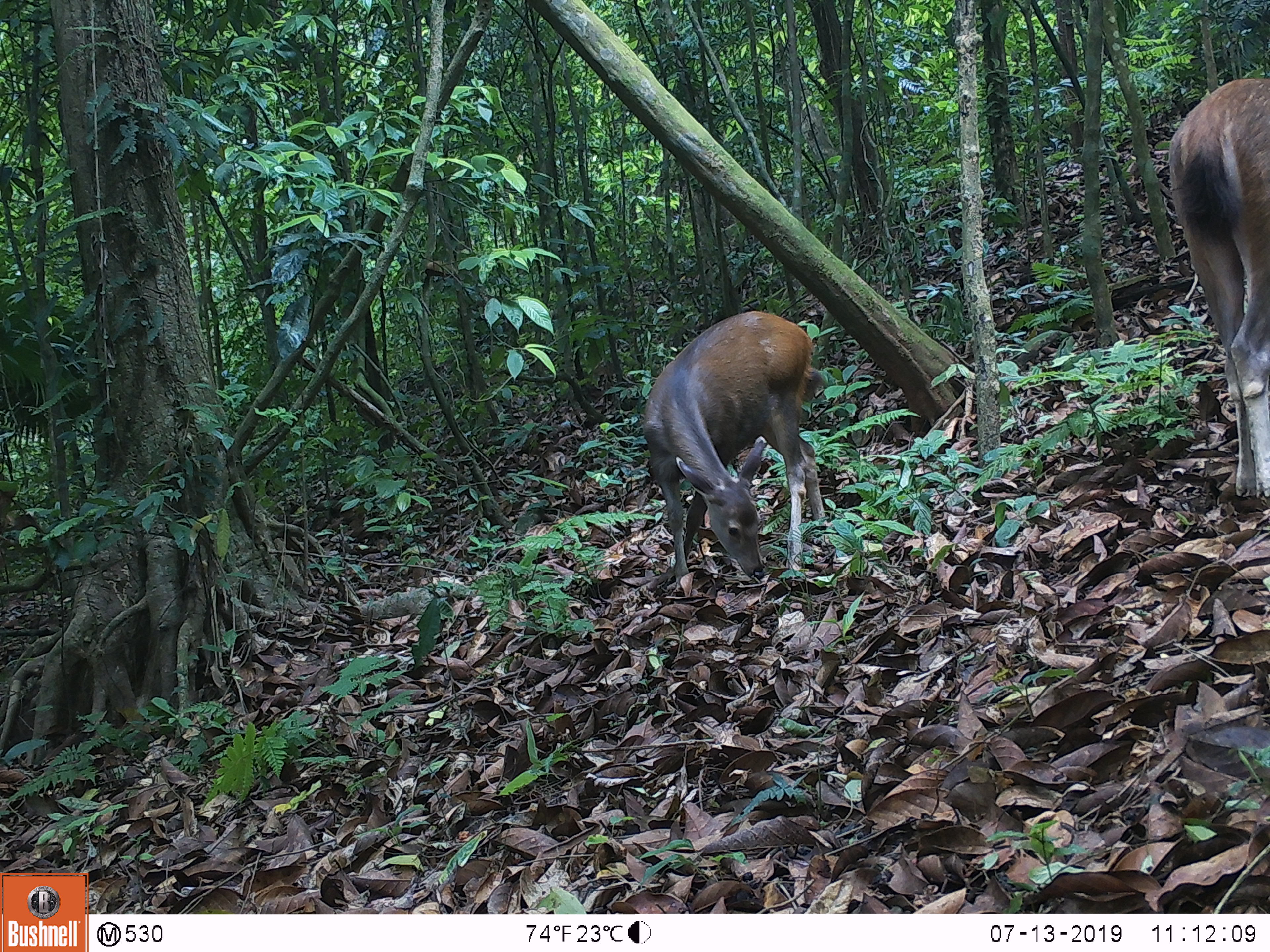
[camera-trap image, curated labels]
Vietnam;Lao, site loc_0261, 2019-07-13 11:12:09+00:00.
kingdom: Animalia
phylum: Chordata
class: Mammalia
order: Artiodactyla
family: Cervidae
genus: Rusa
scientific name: Rusa unicolor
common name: sambar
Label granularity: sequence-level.